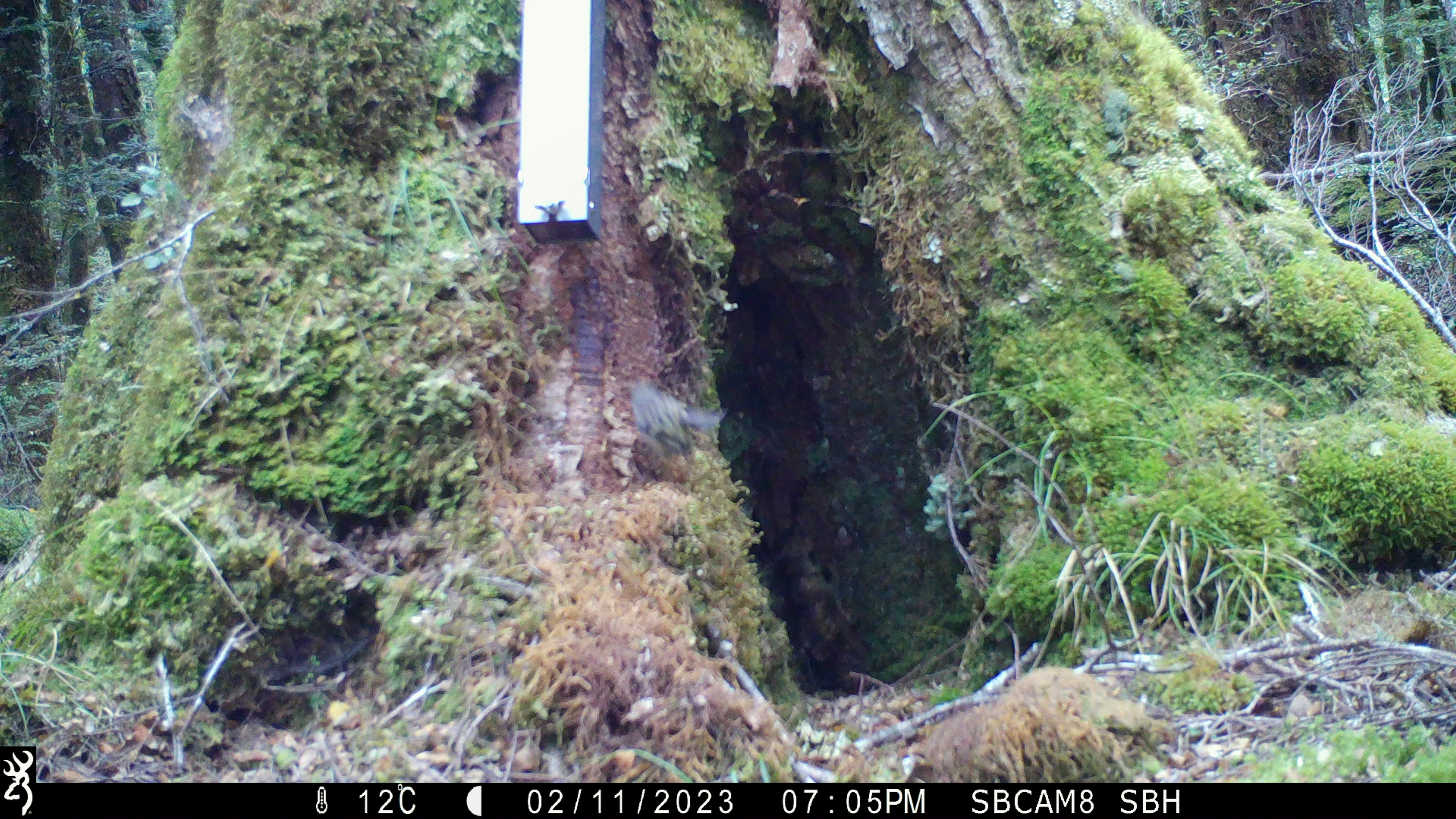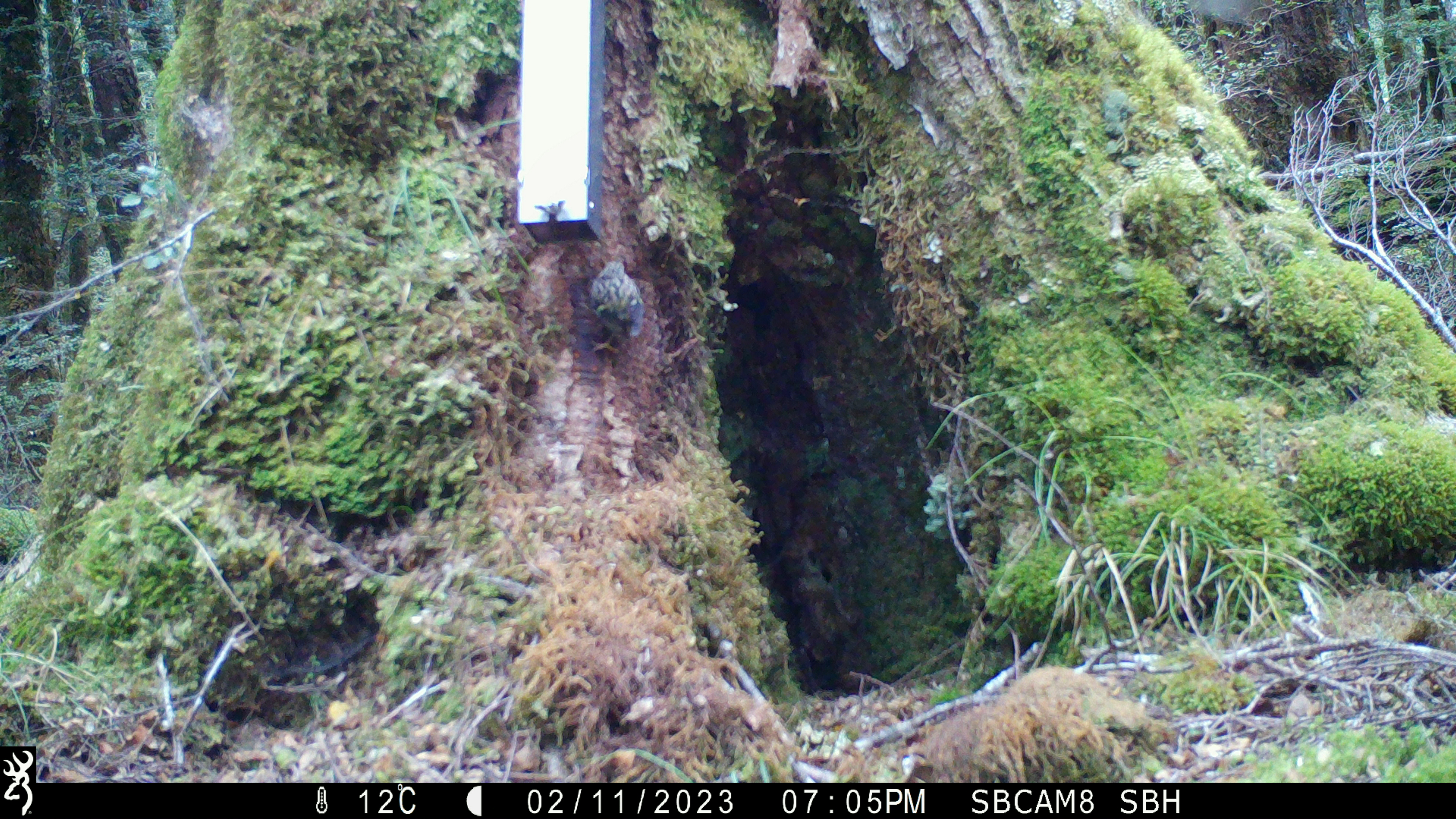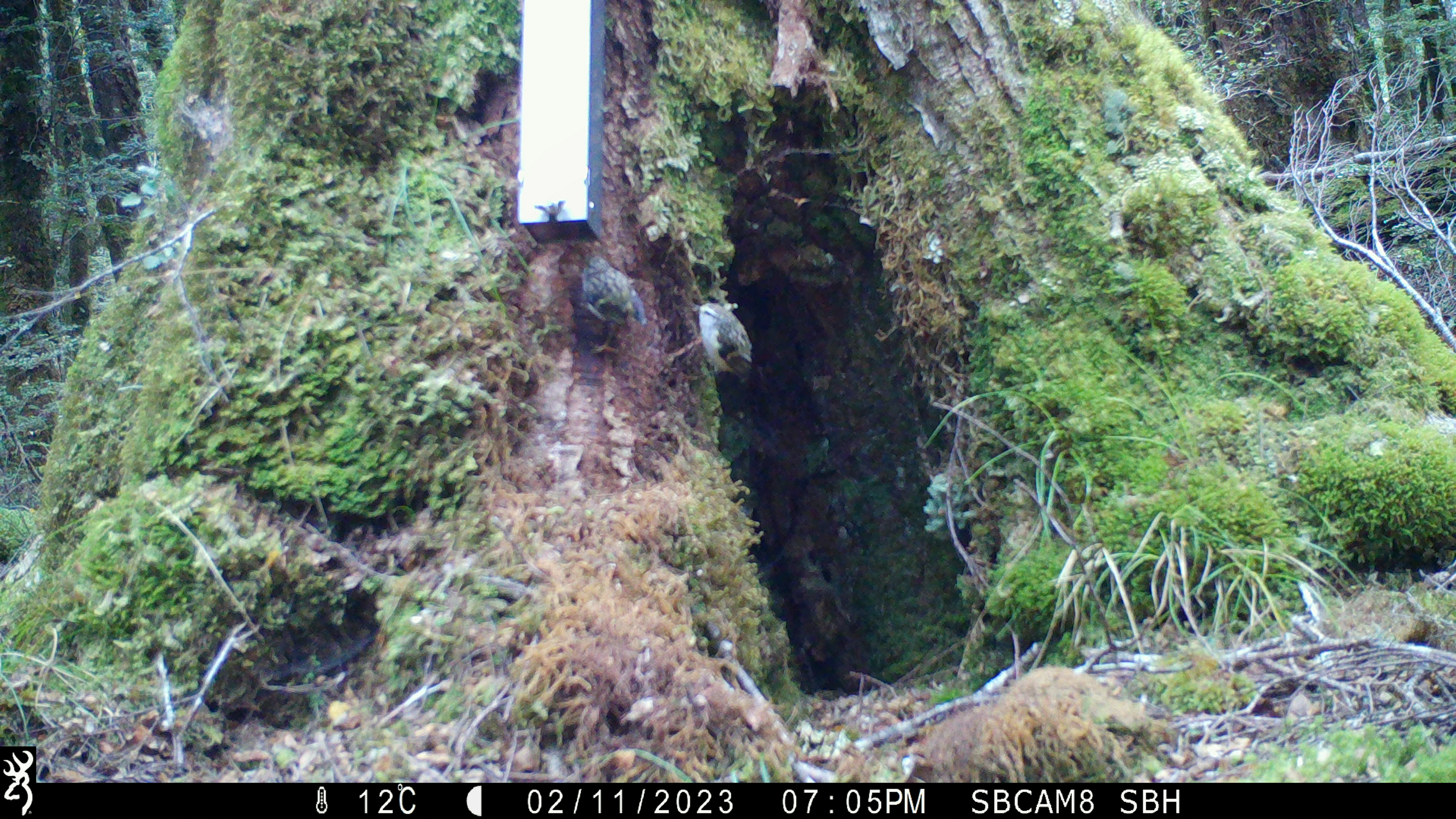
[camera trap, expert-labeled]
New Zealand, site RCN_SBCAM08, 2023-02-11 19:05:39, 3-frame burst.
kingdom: Animalia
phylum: Chordata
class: Aves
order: Passeriformes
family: Acanthisittidae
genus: Acanthisitta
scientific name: Acanthisitta chloris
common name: rifleman